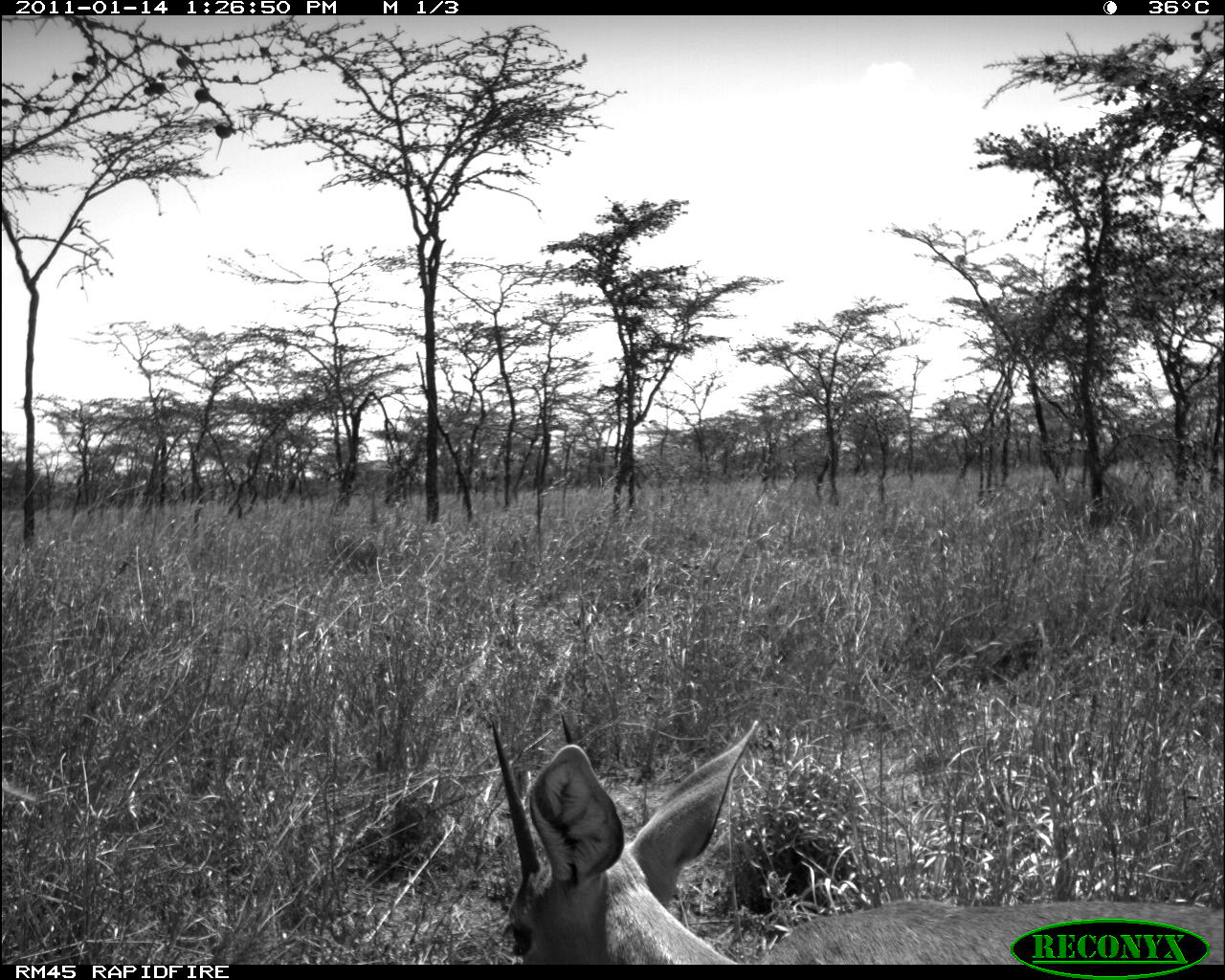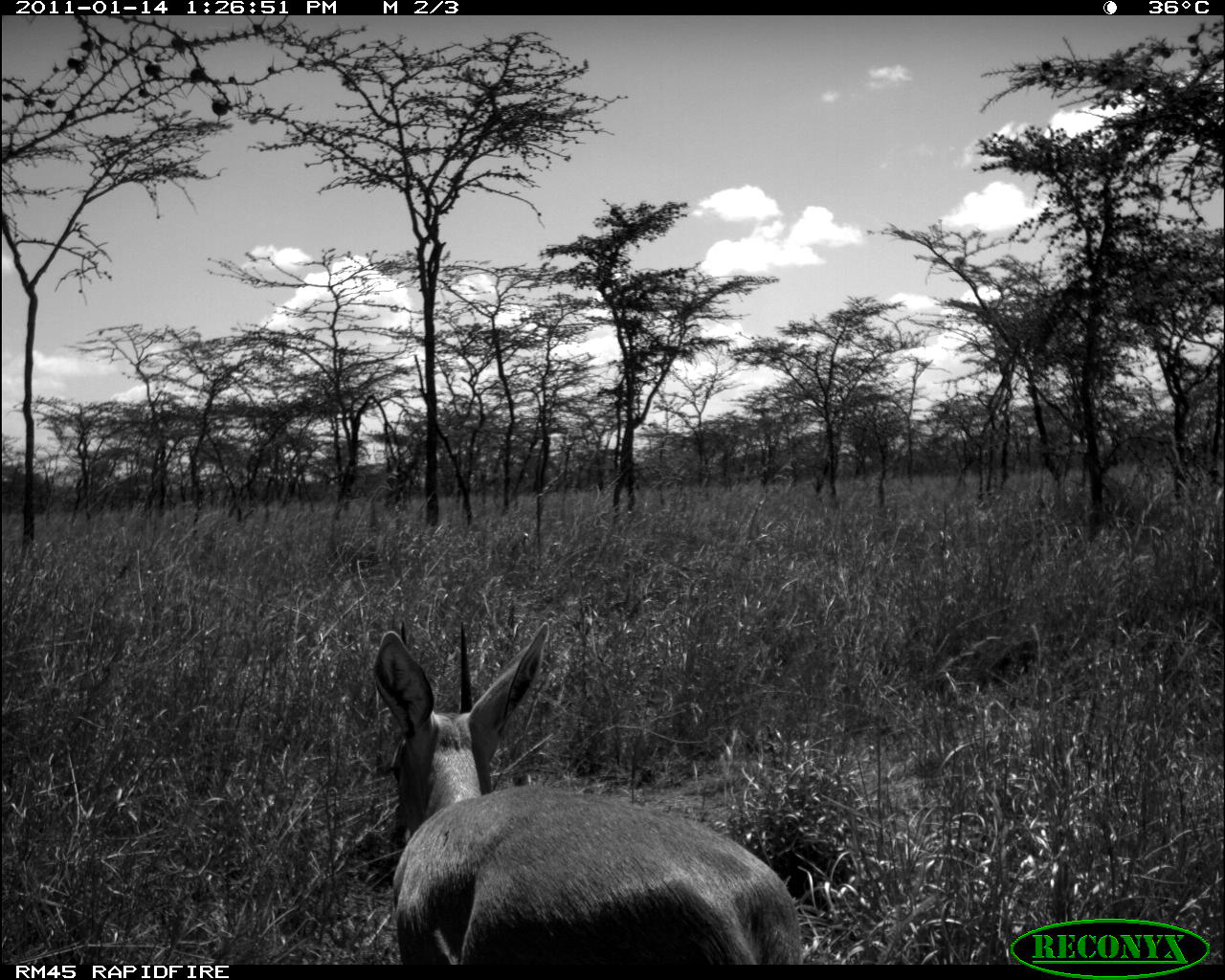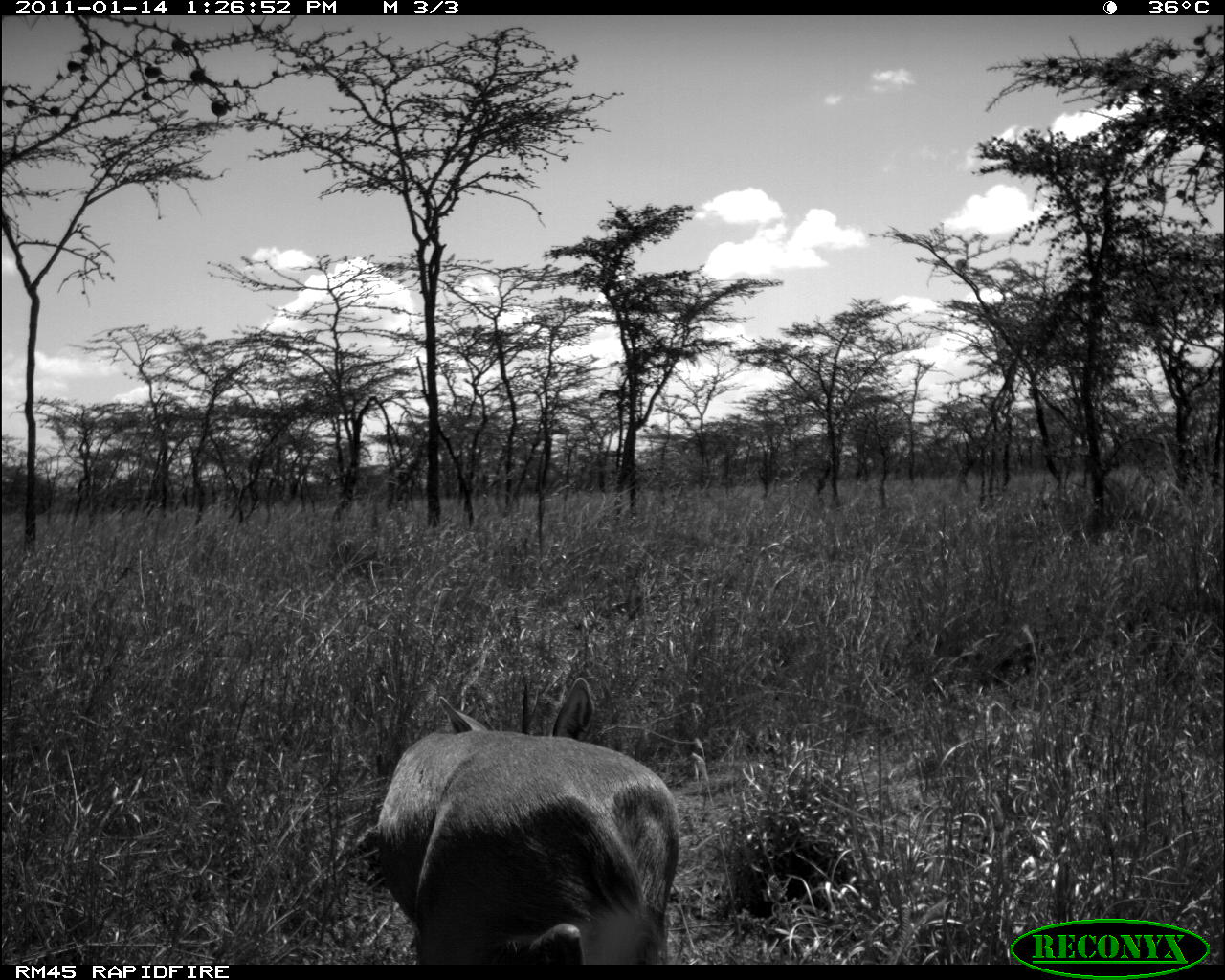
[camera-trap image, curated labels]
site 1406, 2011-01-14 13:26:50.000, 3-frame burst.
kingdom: Animalia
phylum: Chordata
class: Mammalia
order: Artiodactyla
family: Bovidae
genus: Raphicerus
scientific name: Raphicerus campestris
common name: steenbok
Raphicerus campestris (steenbok), count 1.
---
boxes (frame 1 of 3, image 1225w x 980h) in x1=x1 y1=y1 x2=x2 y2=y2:
raphicerus campestris: x1=473 y1=709 x2=1225 y2=964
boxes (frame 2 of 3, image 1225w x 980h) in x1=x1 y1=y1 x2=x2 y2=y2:
raphicerus campestris: x1=375 y1=621 x2=806 y2=965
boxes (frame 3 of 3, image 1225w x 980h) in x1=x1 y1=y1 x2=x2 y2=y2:
raphicerus campestris: x1=377 y1=678 x2=681 y2=964